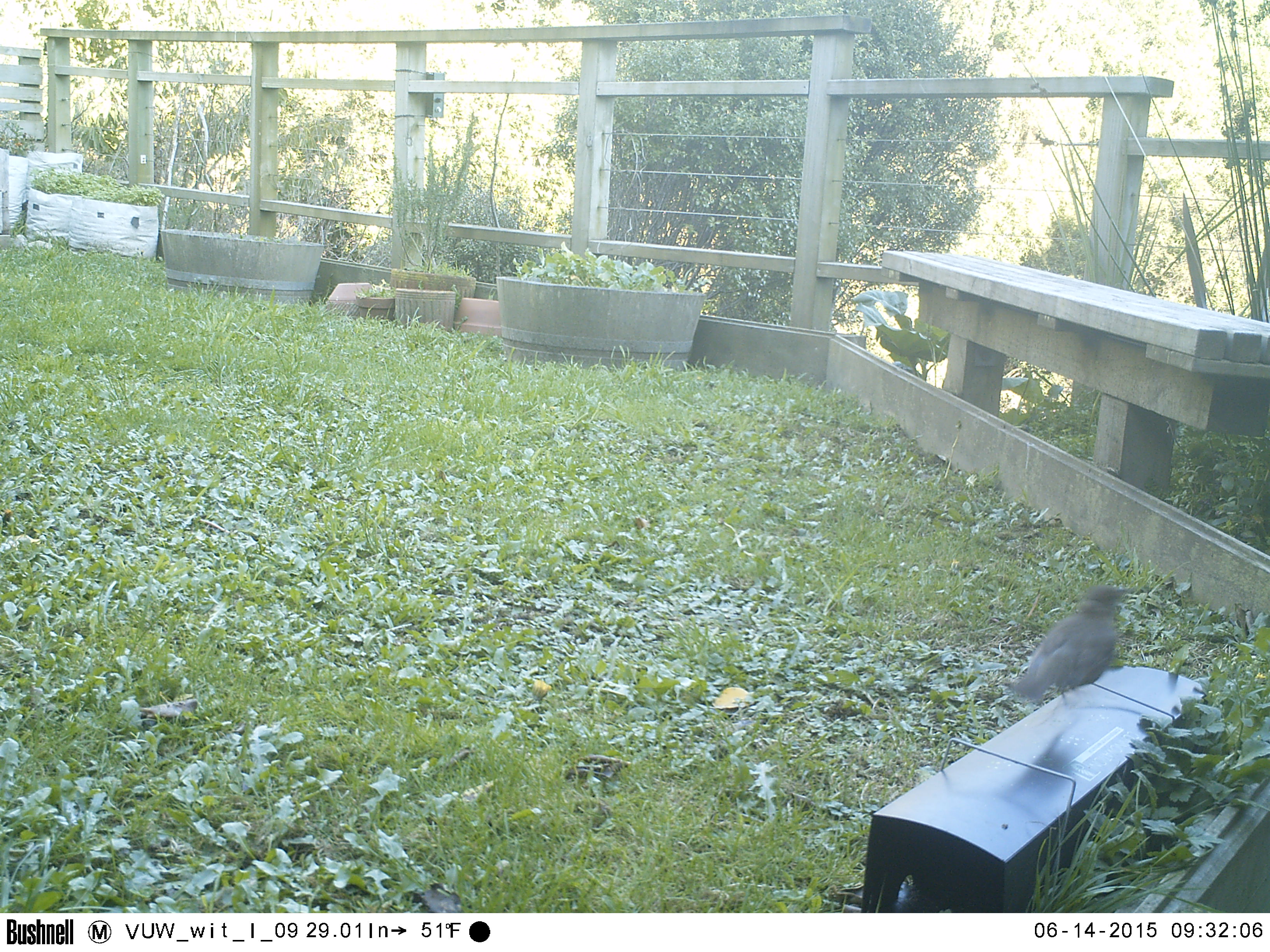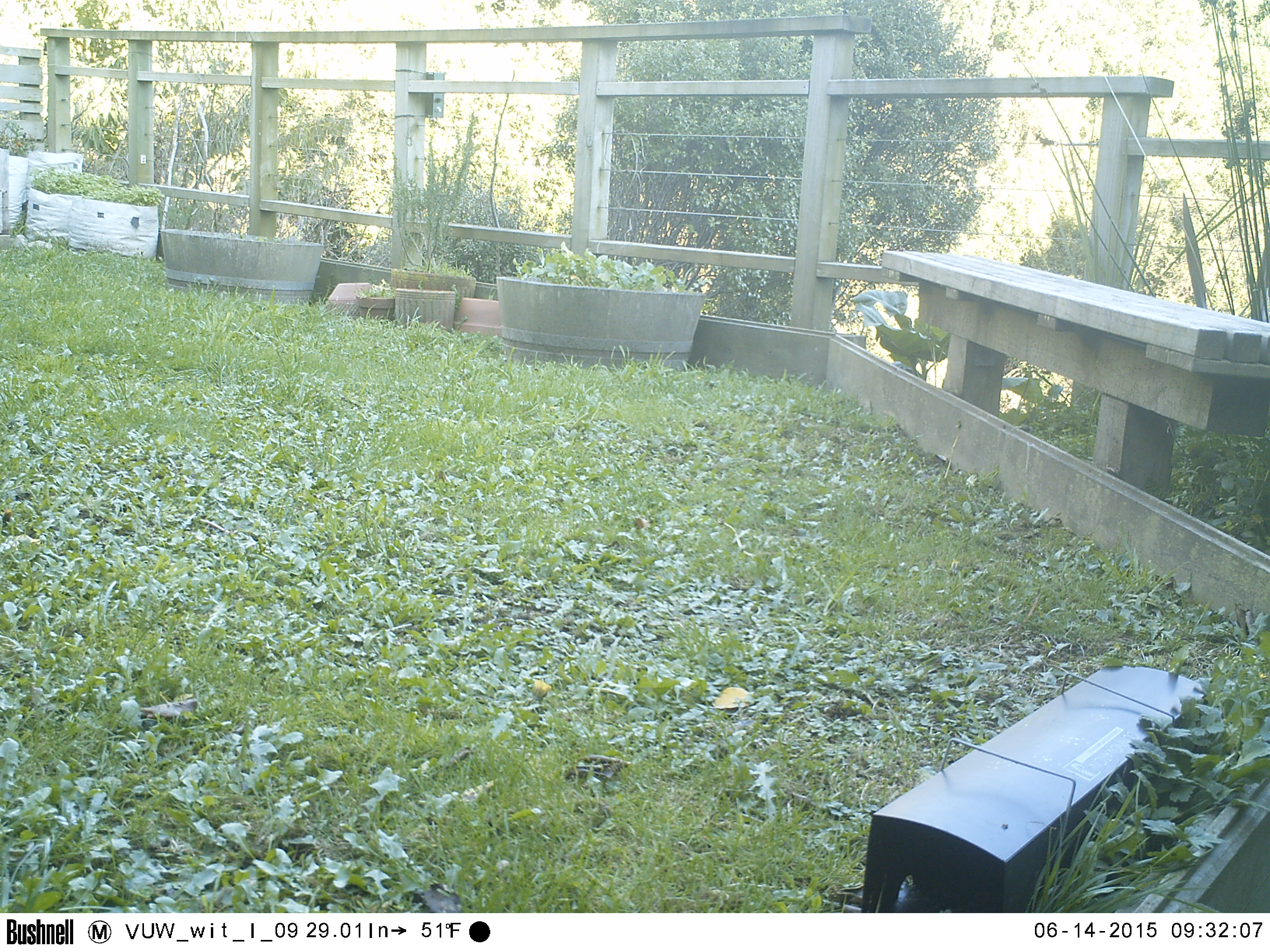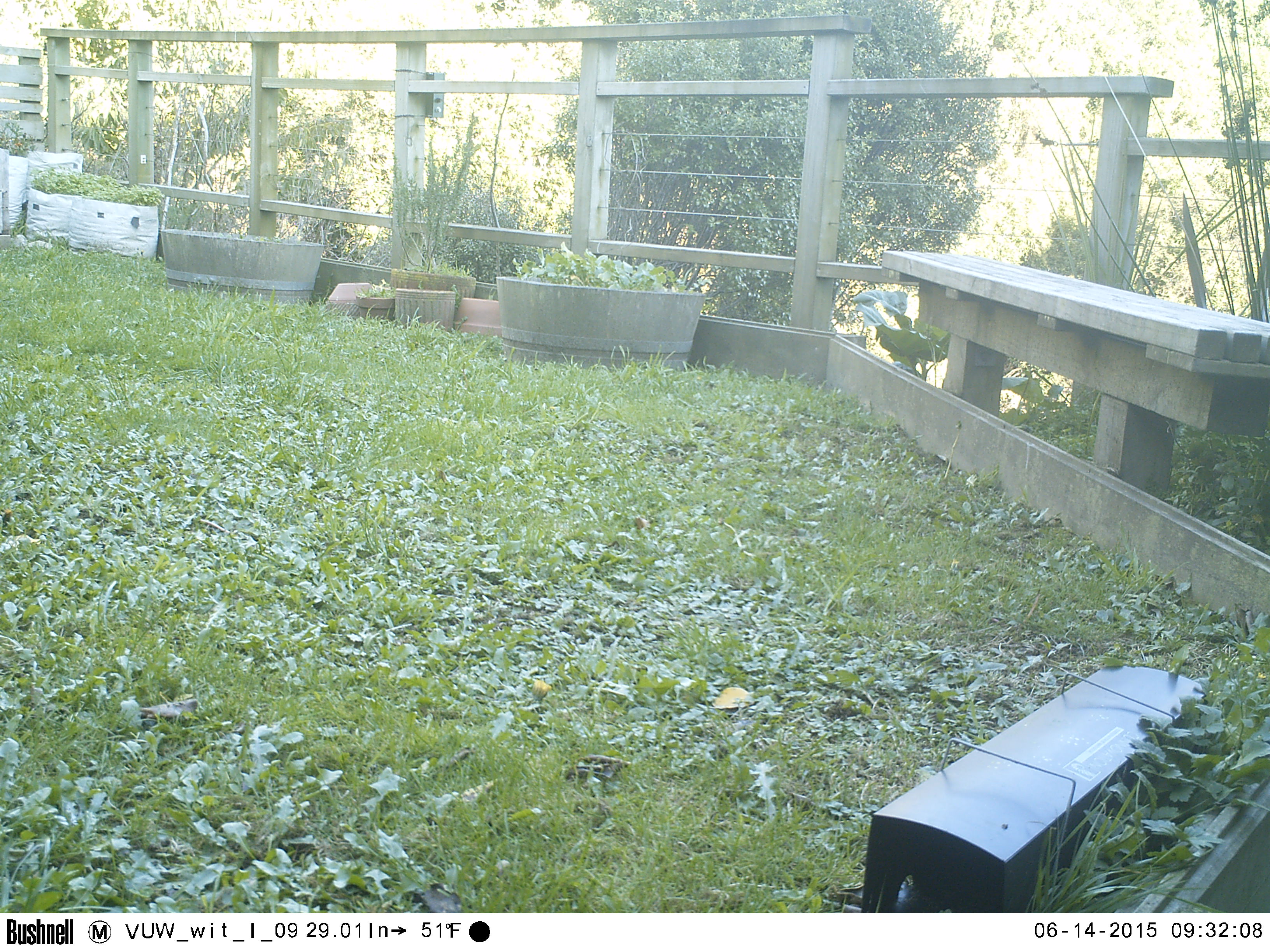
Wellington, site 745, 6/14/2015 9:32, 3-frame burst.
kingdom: Animalia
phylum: Chordata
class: Aves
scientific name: Aves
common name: bird